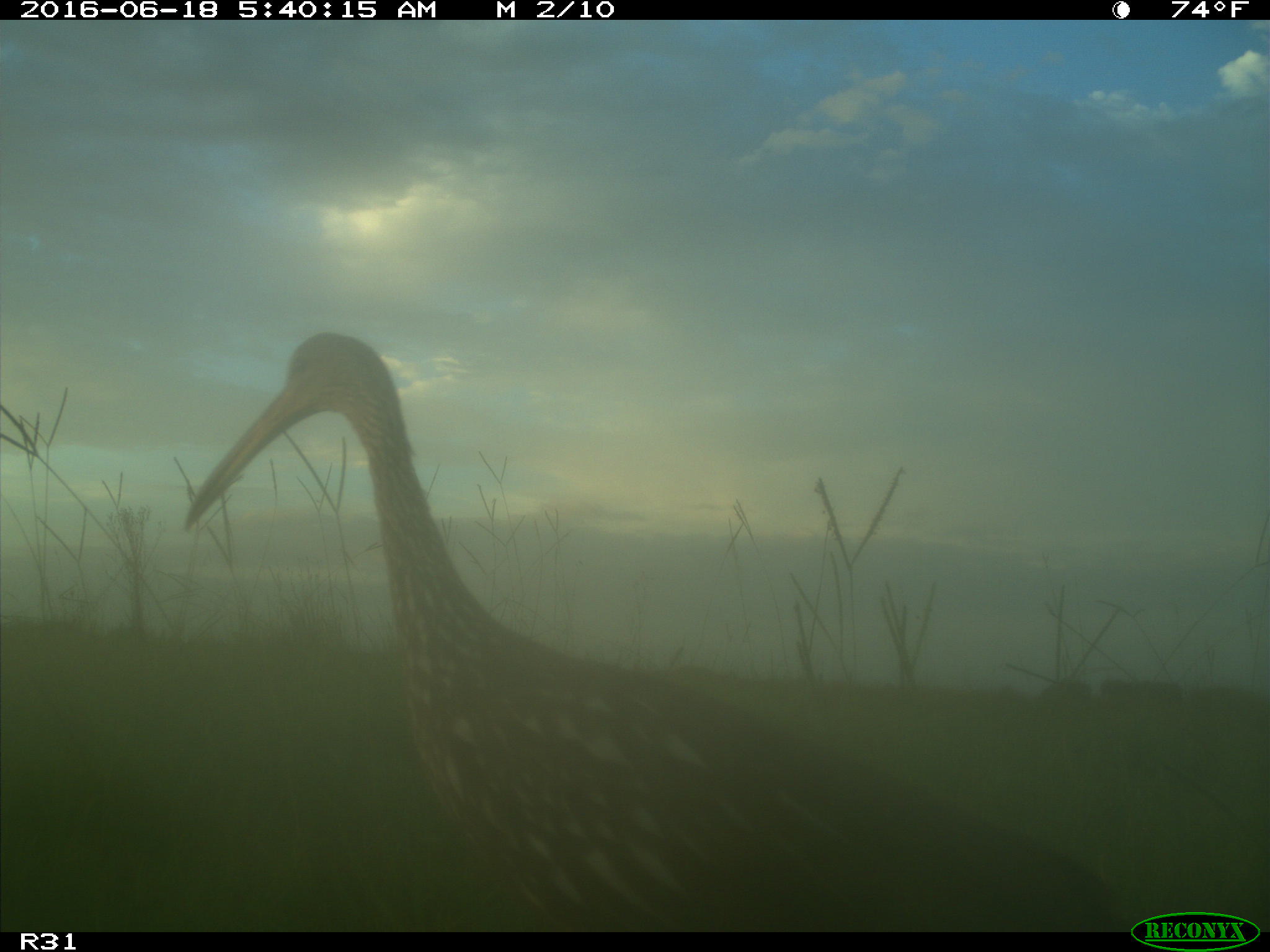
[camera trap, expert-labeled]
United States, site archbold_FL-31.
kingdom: Animalia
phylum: Chordata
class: Aves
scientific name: Aves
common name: birds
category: unidentified bird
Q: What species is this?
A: Unidentified bird (birds) (Aves).